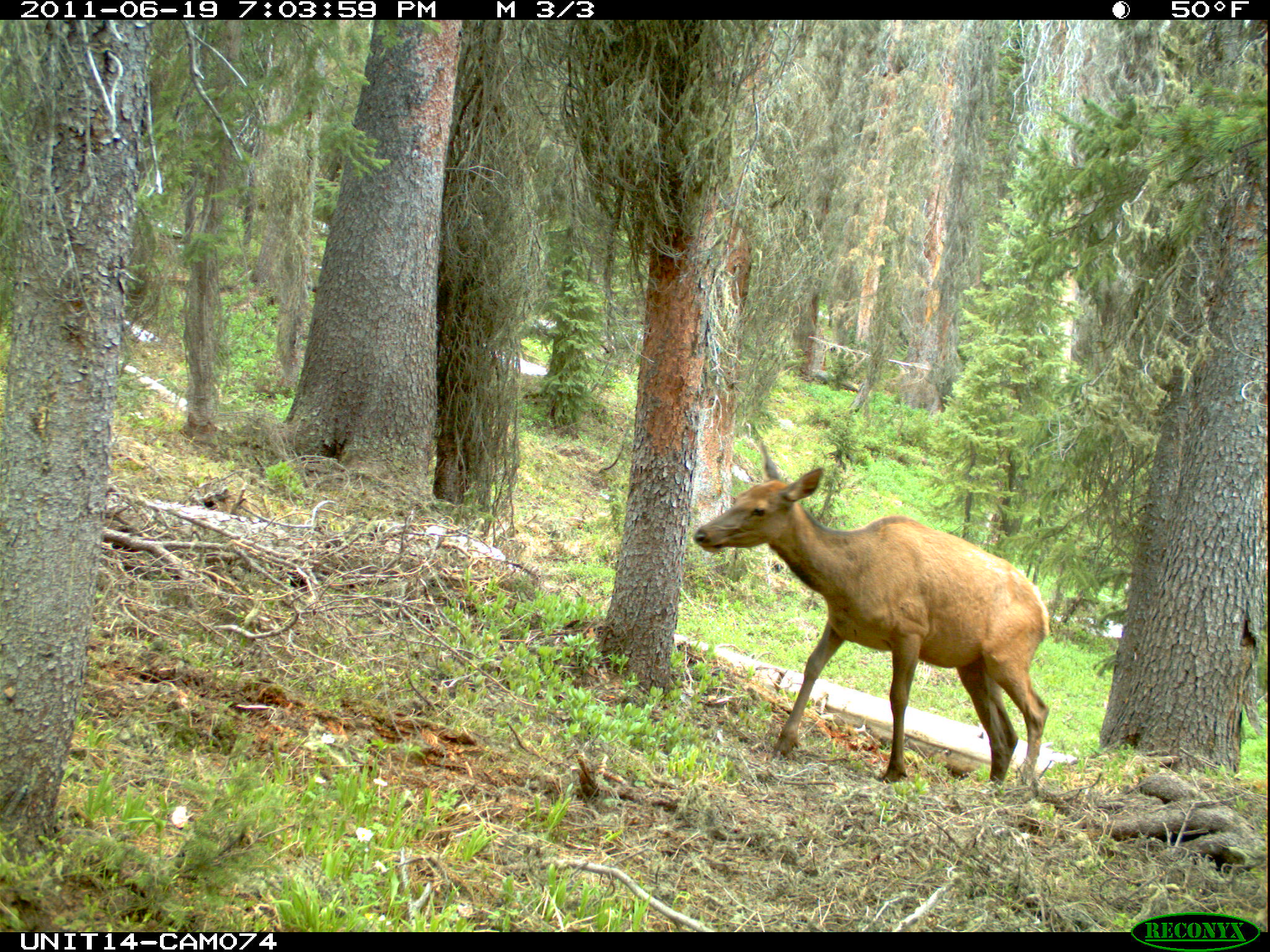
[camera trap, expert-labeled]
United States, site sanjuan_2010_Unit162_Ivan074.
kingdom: Animalia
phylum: Chordata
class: Mammalia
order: Artiodactyla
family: Cervidae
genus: Cervus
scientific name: Cervus elaphus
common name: red deer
Cervus elaphus (red deer).